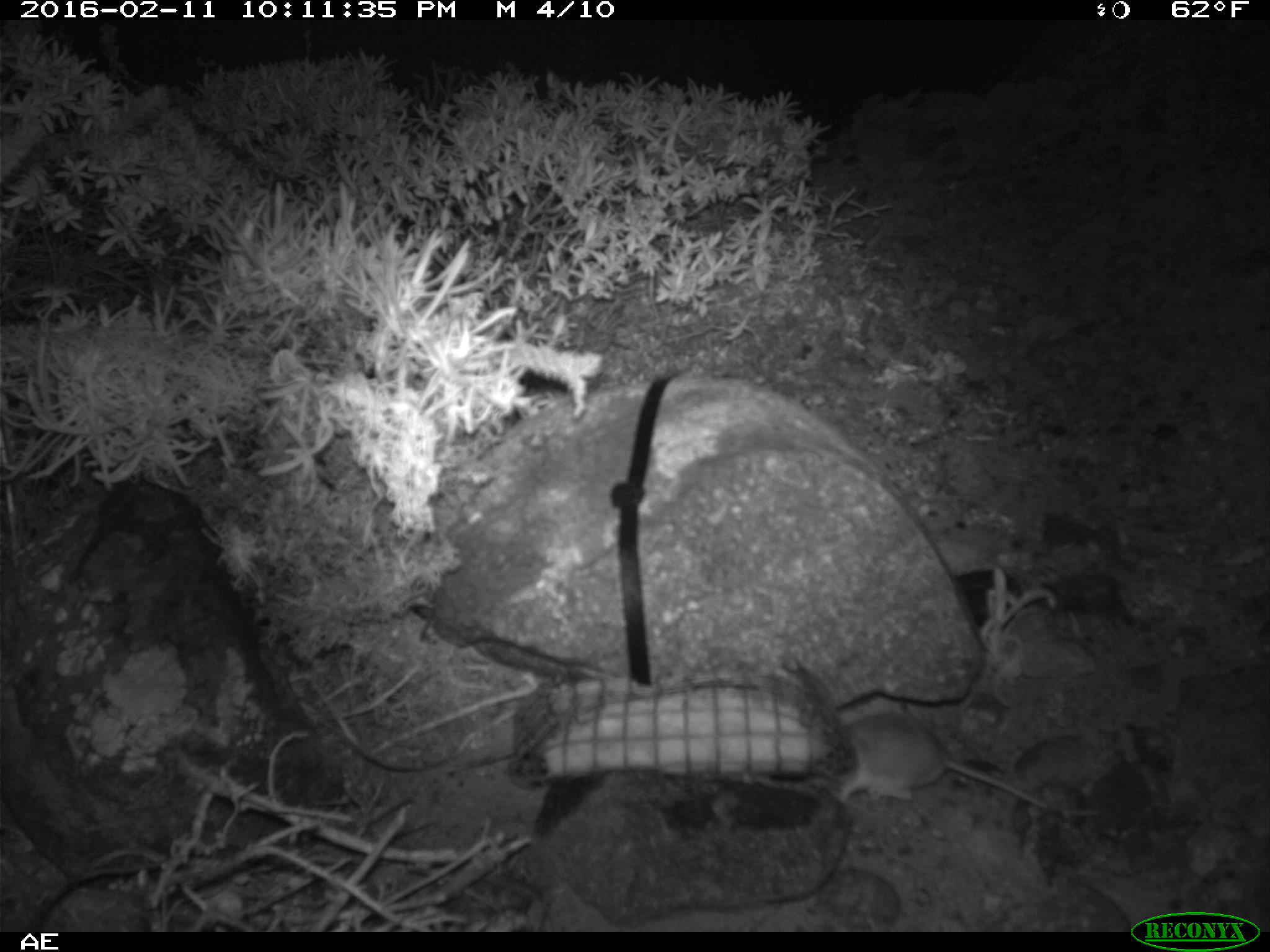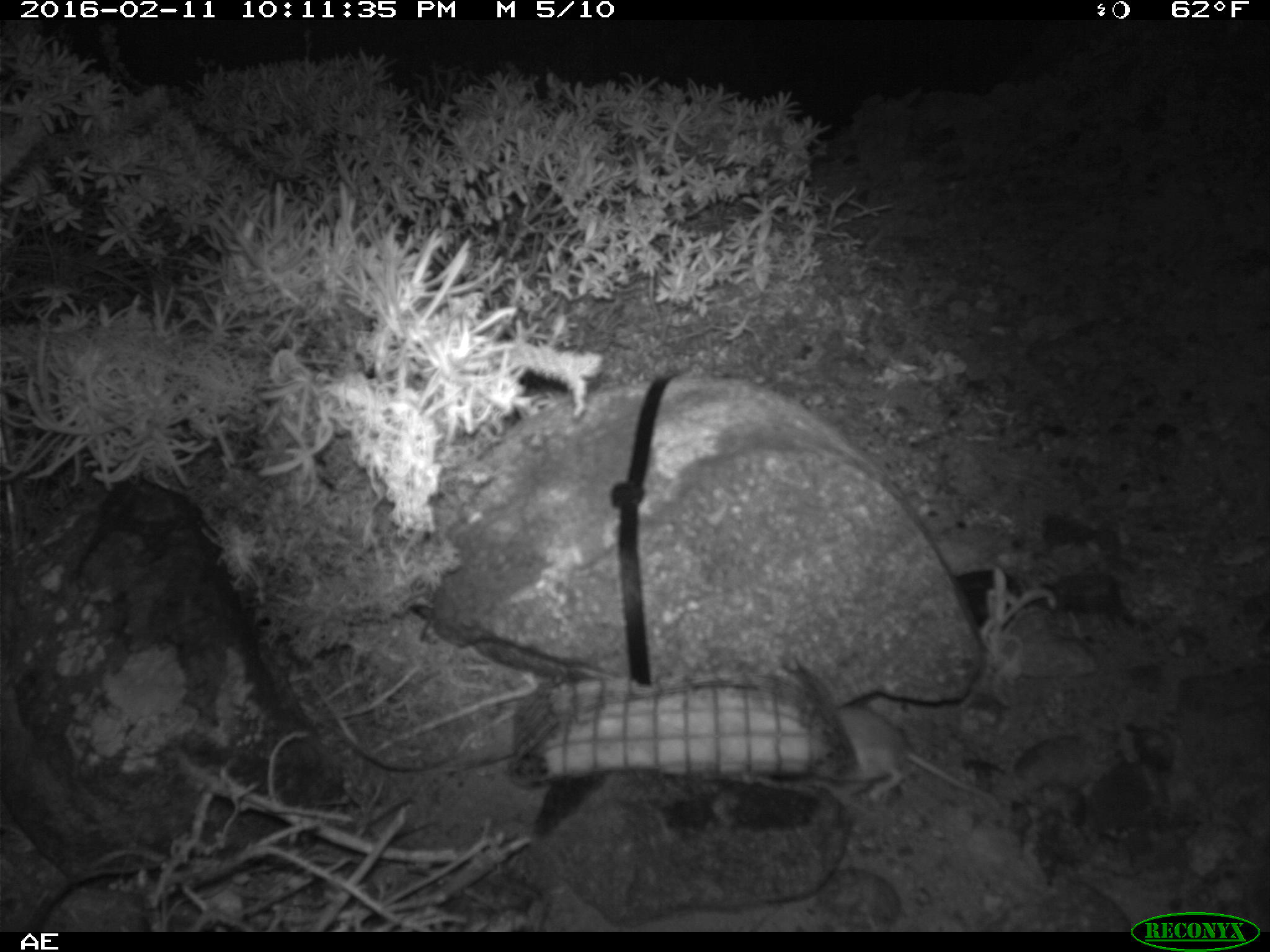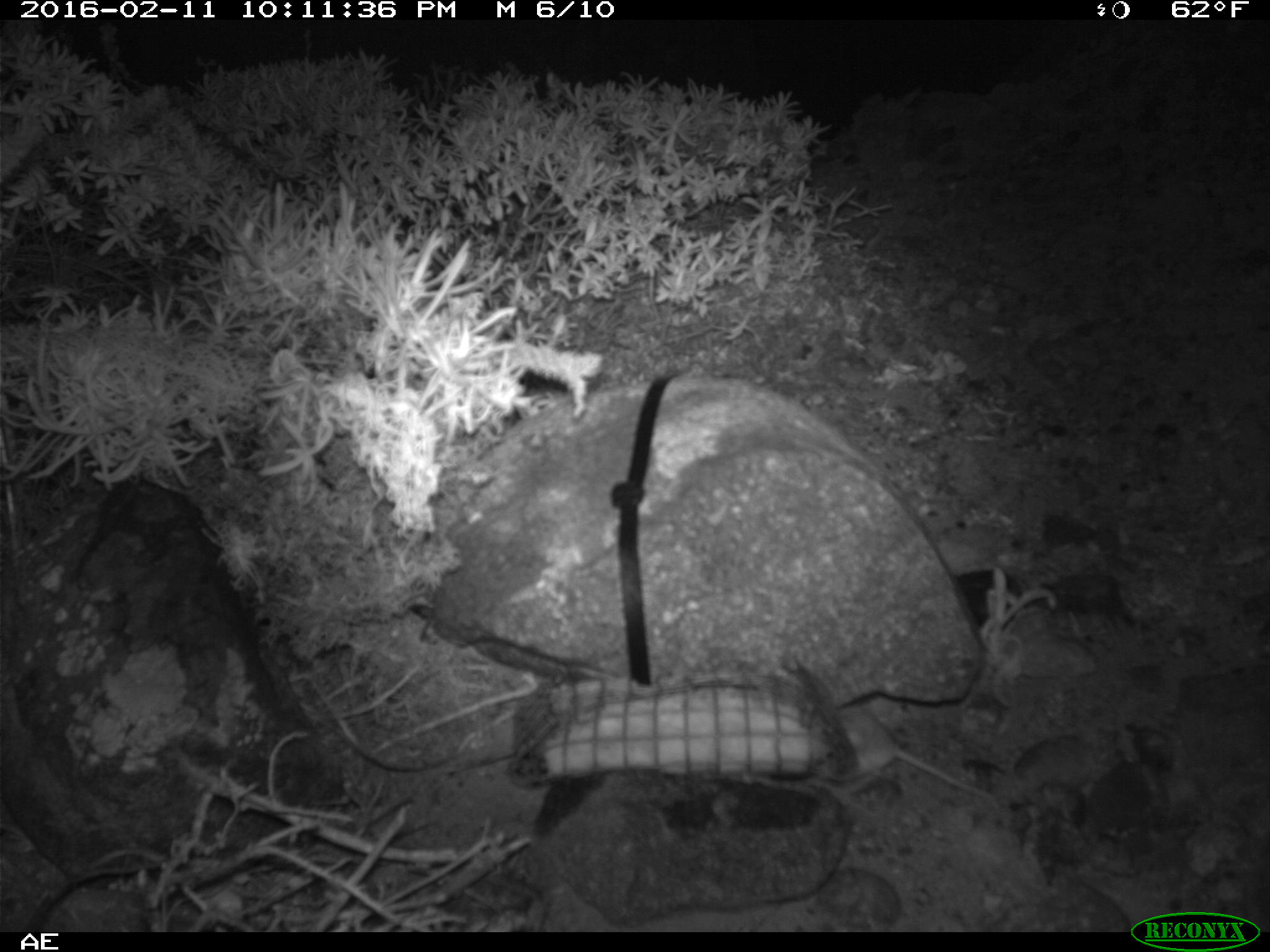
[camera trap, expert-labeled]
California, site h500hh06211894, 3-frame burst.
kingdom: Animalia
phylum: Chordata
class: Mammalia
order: Rodentia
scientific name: Rodentia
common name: rodent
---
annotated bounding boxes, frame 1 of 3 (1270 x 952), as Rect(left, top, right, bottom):
rodent: Rect(832, 710, 1101, 814)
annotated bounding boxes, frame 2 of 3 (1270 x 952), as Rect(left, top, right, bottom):
rodent: Rect(812, 705, 1011, 821)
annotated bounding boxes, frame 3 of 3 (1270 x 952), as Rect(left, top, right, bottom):
rodent: Rect(833, 704, 1003, 816)